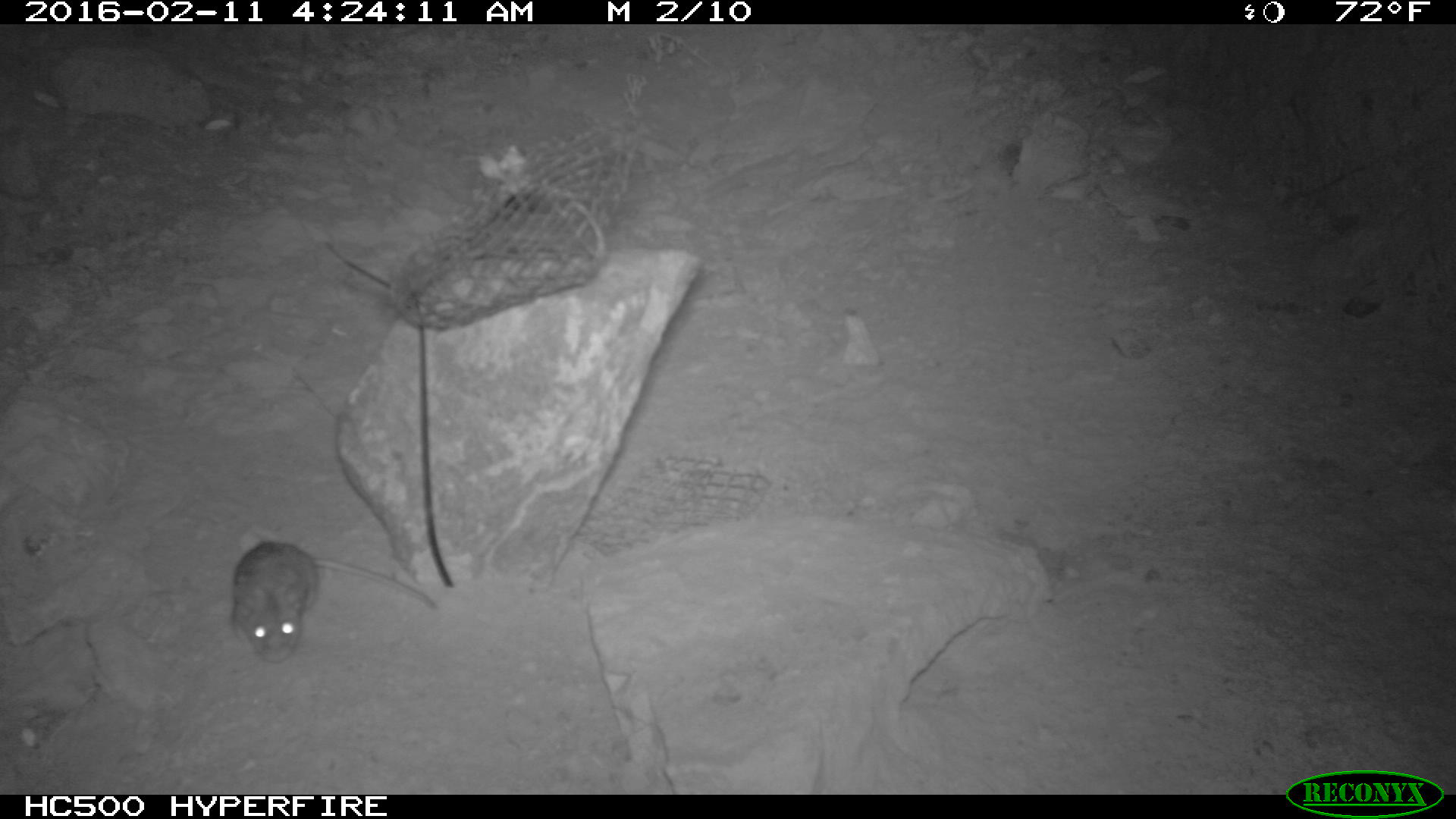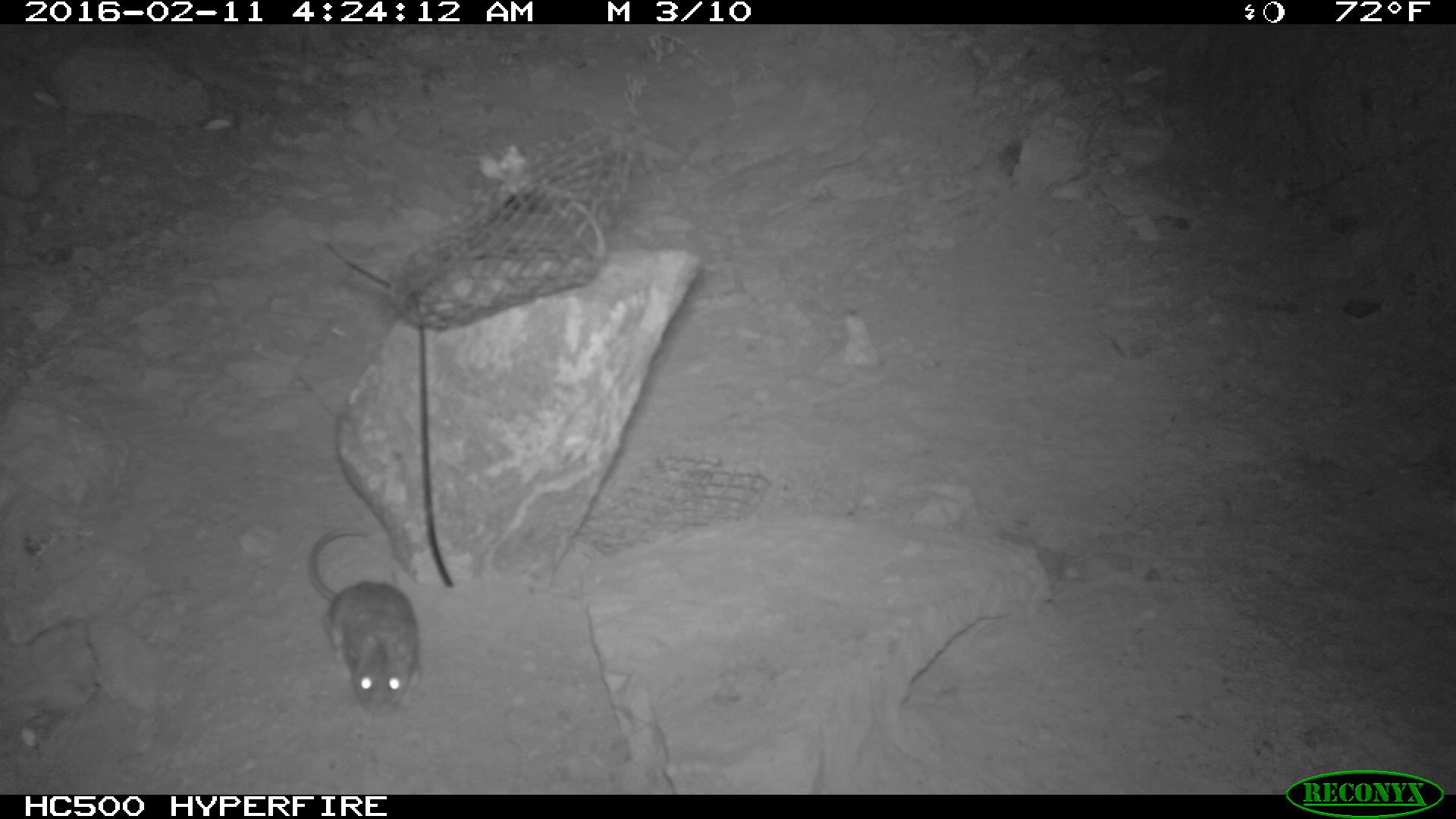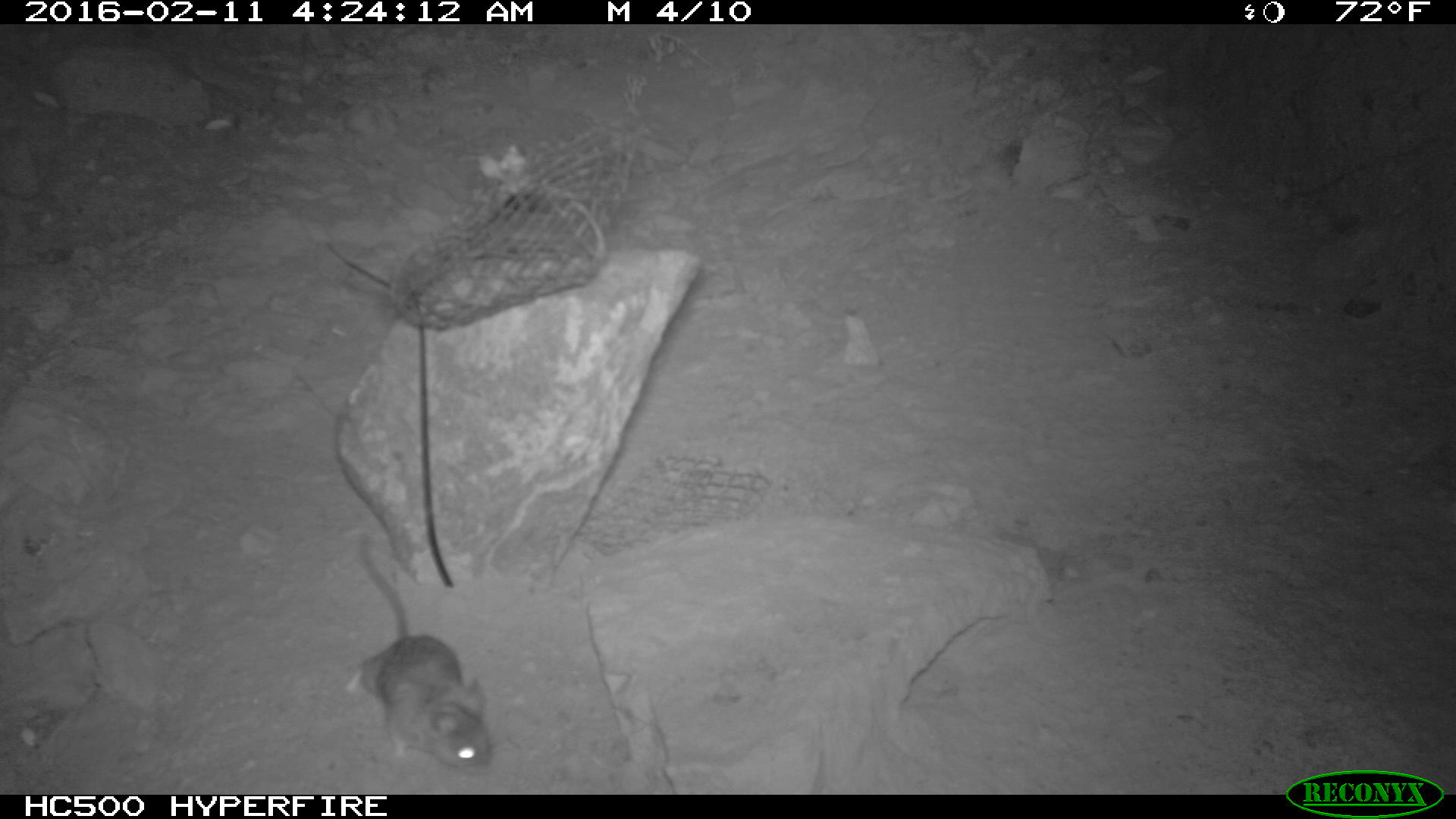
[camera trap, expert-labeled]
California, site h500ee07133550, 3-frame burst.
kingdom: Animalia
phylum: Chordata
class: Mammalia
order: Rodentia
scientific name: Rodentia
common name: rodent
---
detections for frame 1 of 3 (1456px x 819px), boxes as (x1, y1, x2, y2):
rodent: (228, 540, 439, 662)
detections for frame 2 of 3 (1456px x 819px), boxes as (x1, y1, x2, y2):
rodent: (306, 529, 422, 715)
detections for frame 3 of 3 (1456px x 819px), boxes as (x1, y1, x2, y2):
rodent: (353, 530, 491, 770)